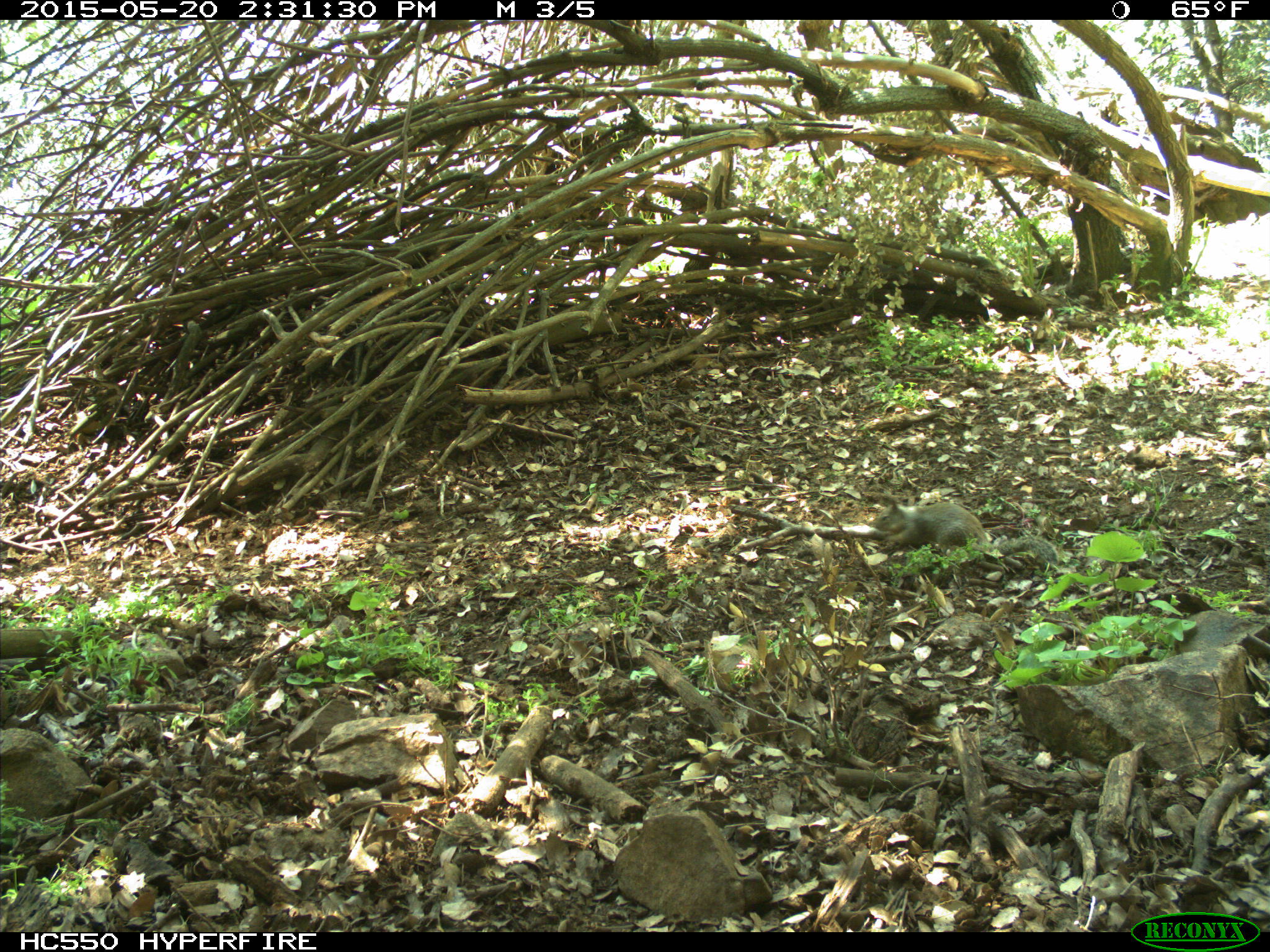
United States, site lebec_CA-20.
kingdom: Animalia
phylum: Chordata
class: Mammalia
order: Rodentia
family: Sciuridae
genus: Otospermophilus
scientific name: Otospermophilus beecheyi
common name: california ground squirrel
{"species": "Otospermophilus beecheyi (california ground squirrel)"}